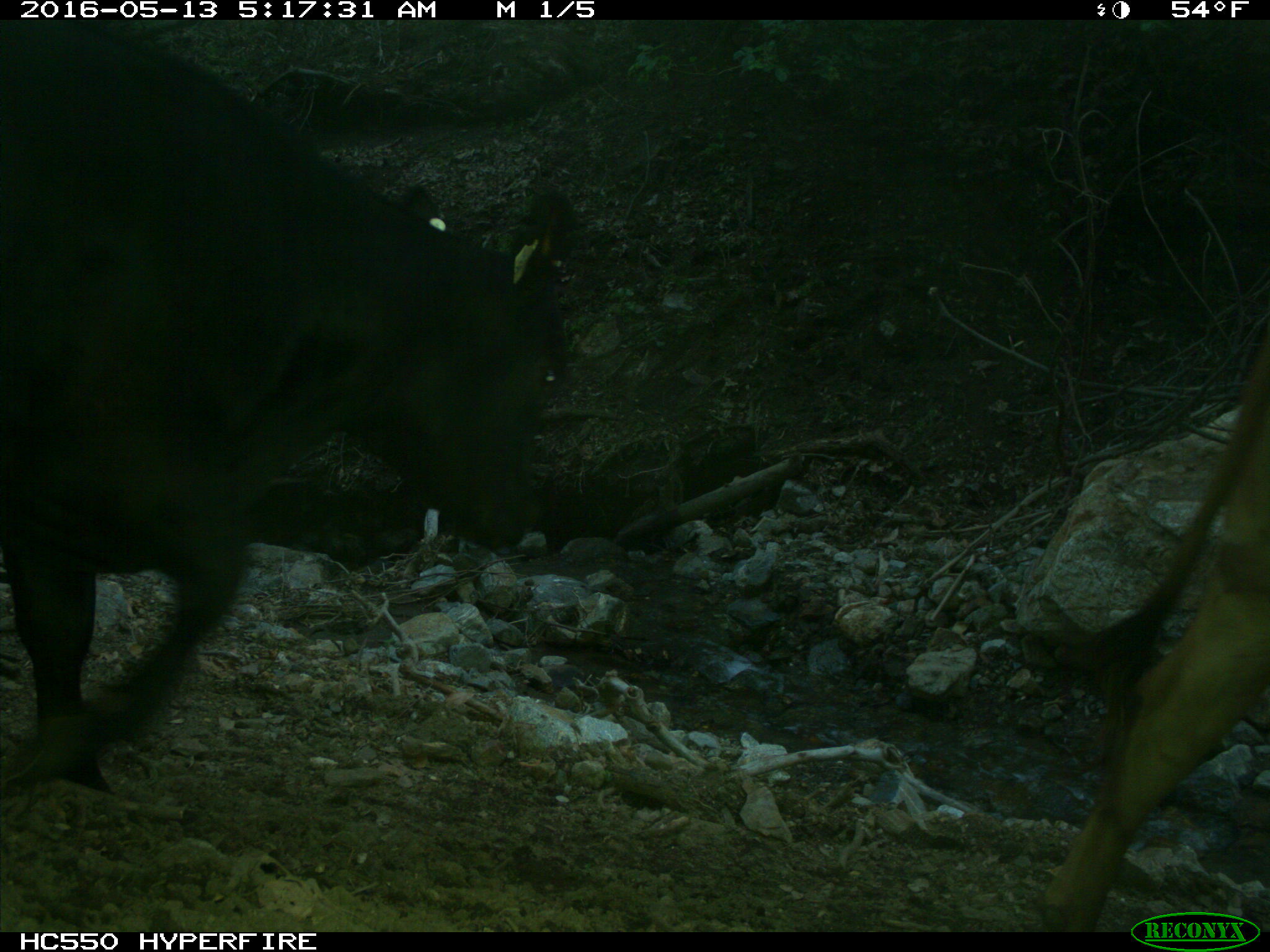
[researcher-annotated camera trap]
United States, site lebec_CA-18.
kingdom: Animalia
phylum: Chordata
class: Mammalia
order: Artiodactyla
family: Bovidae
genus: Bos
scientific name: Bos taurus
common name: domestic cow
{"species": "Bos taurus (domestic cow)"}